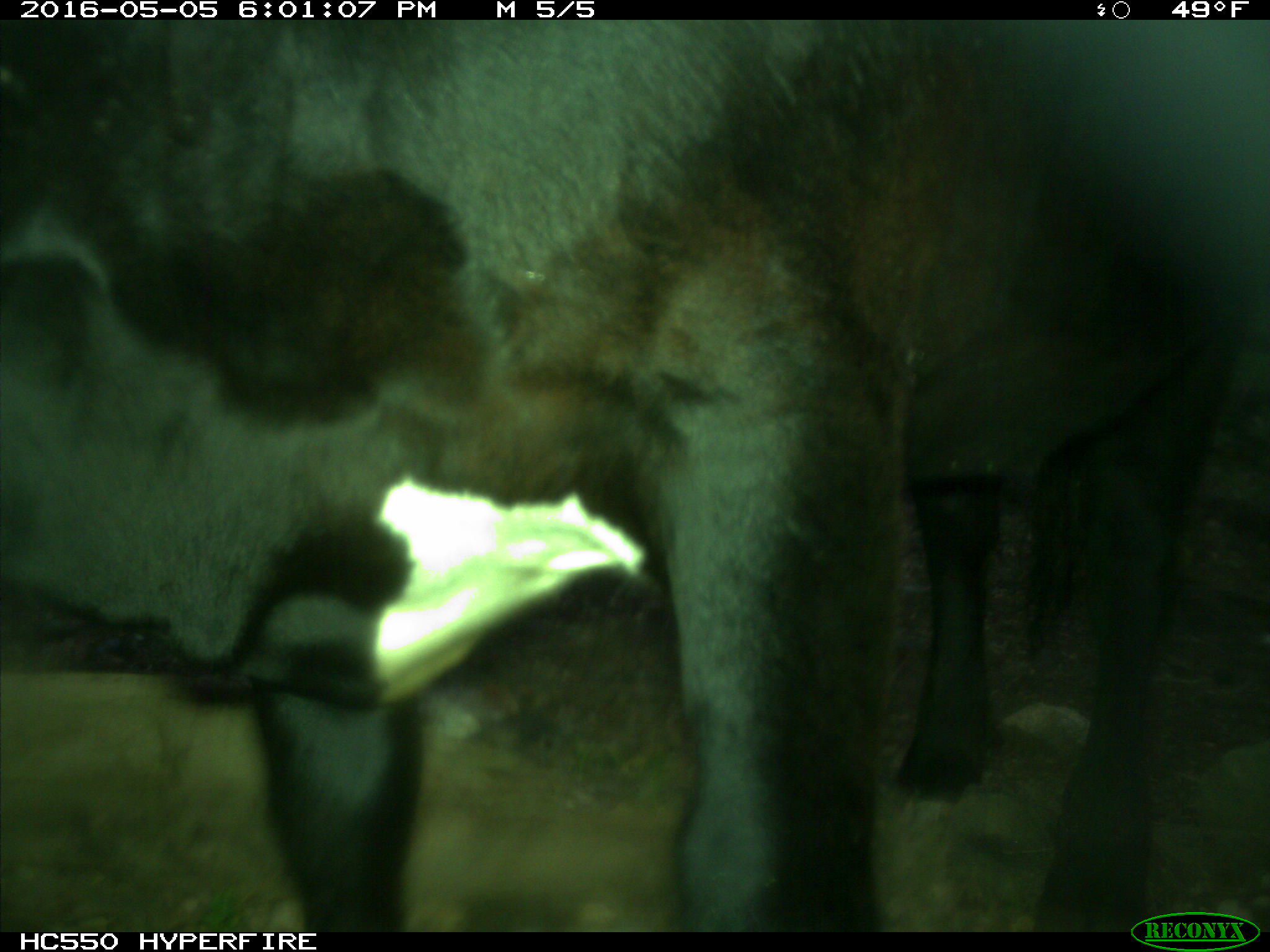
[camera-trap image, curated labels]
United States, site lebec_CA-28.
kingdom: Animalia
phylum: Chordata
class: Mammalia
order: Artiodactyla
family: Bovidae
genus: Bos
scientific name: Bos taurus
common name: domestic cow